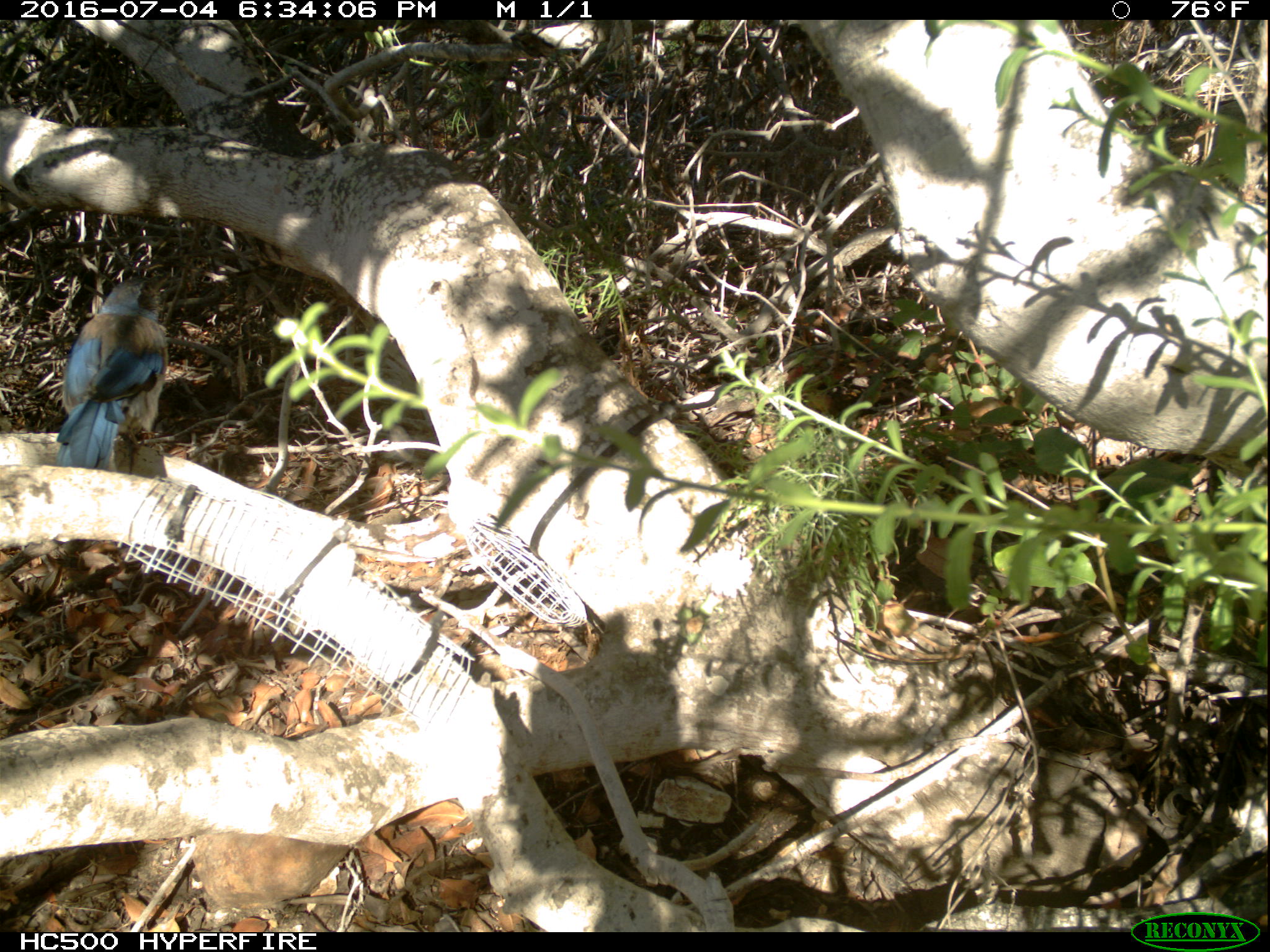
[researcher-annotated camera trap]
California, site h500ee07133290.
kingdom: Animalia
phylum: Chordata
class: Aves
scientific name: Aves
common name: bird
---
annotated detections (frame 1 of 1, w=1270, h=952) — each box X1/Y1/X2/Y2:
bird: 51/268/172/470